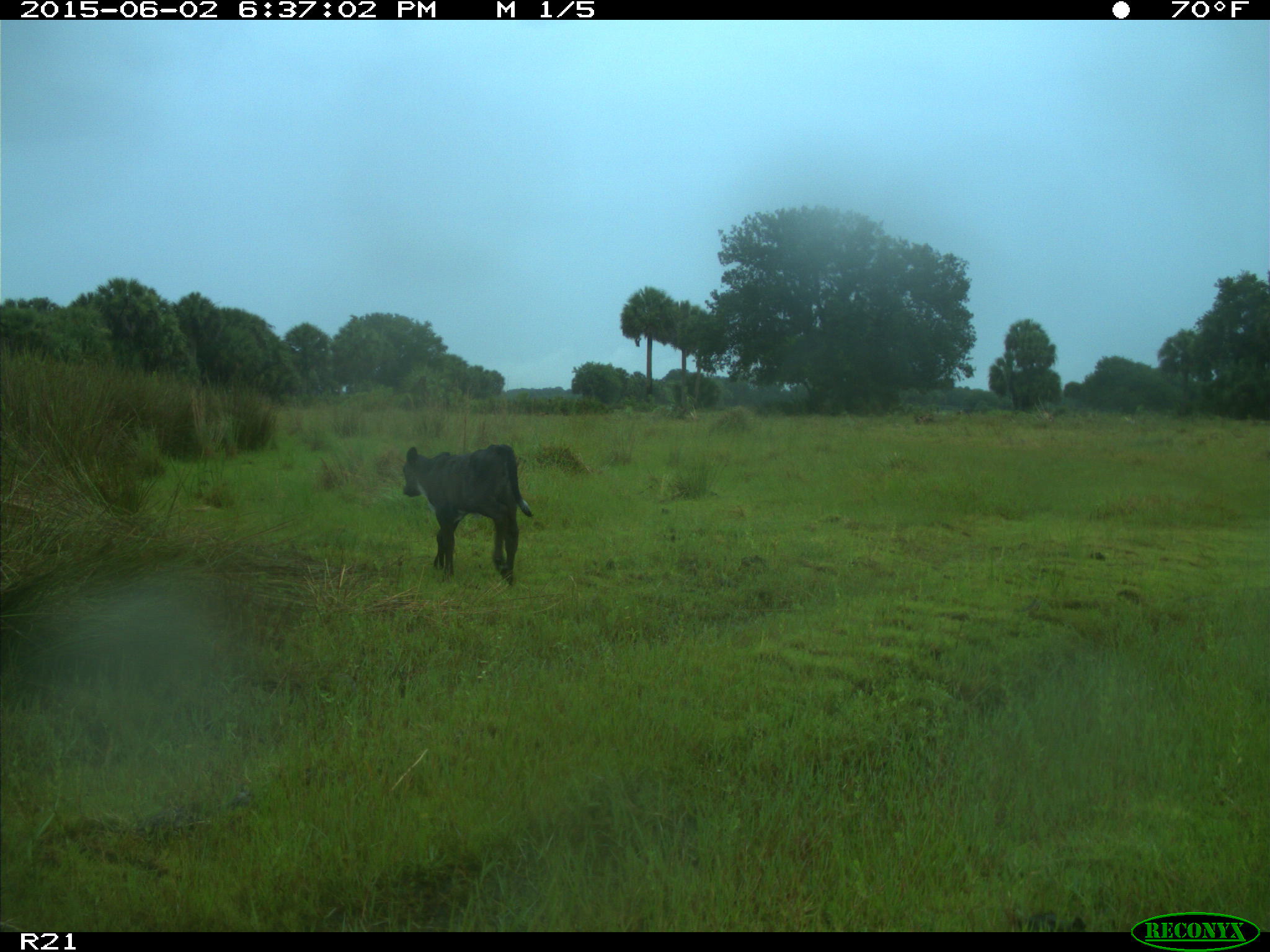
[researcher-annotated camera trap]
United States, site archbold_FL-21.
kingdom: Animalia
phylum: Chordata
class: Mammalia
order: Artiodactyla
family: Bovidae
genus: Bos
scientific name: Bos taurus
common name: domestic cow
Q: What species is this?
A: Bos taurus (domestic cow).